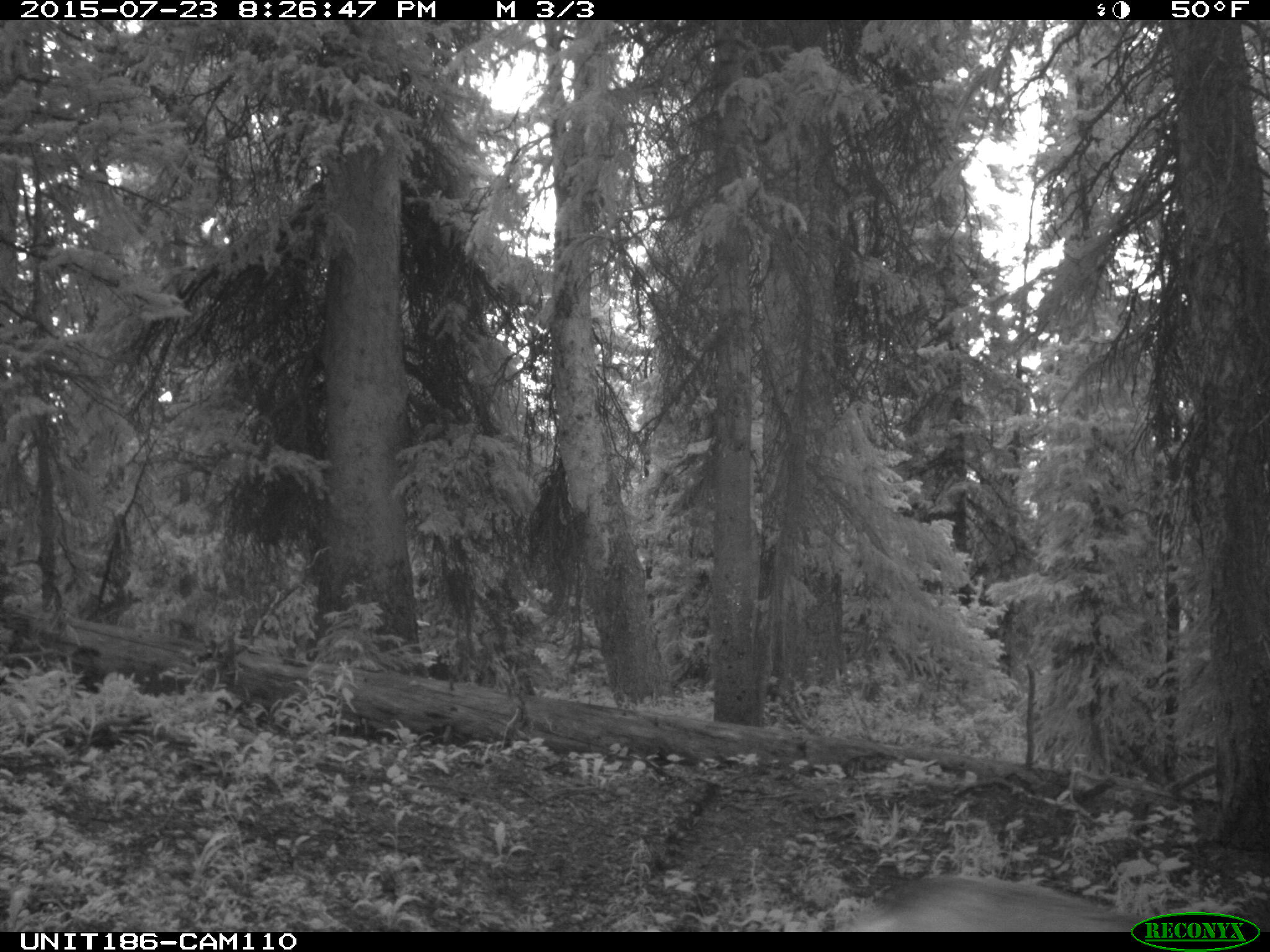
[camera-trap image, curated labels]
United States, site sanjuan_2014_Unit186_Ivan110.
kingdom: Animalia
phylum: Chordata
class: Mammalia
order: Artiodactyla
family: Cervidae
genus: Odocoileus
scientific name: Odocoileus hemionus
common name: mule deer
Odocoileus hemionus (mule deer).